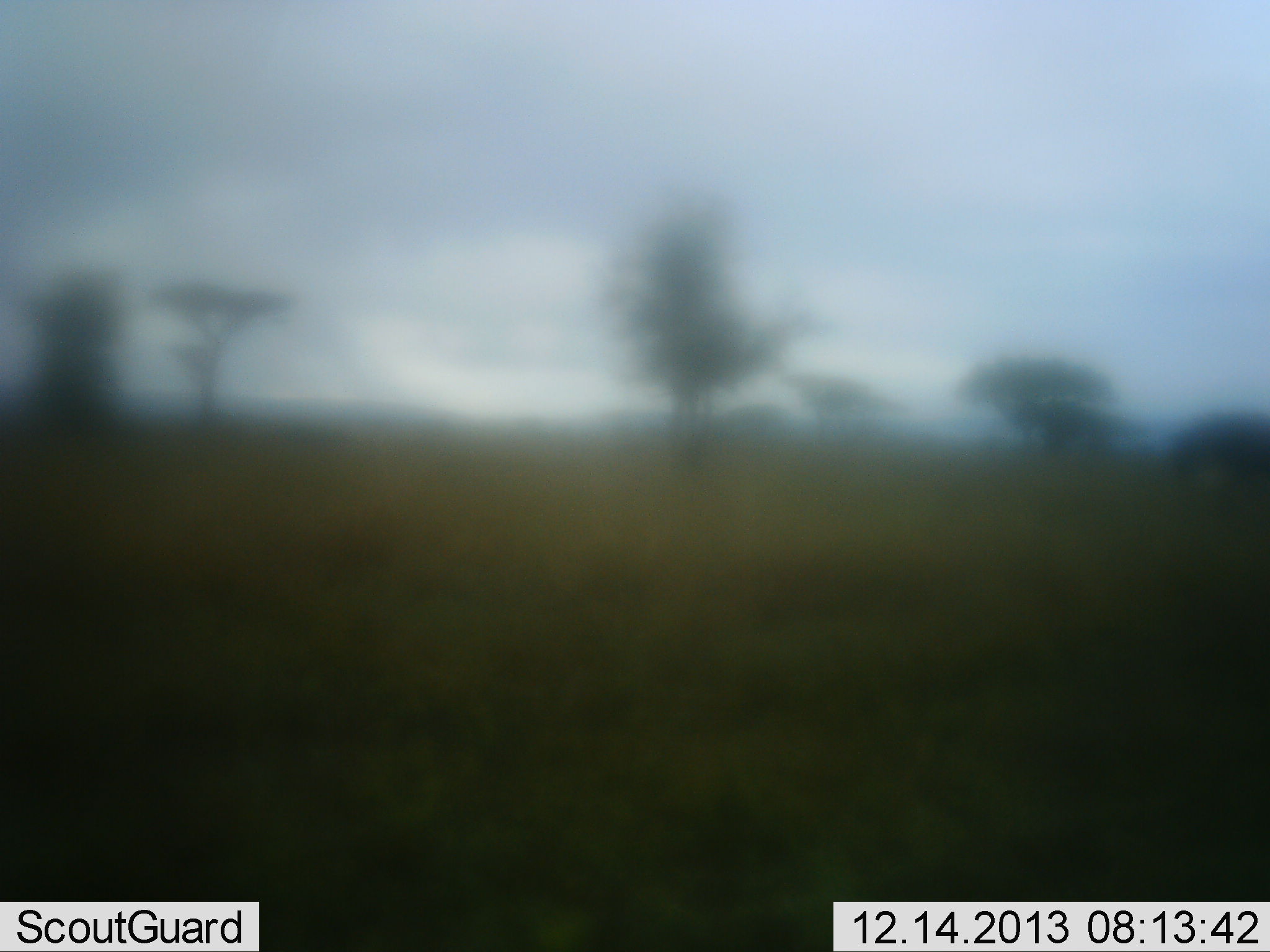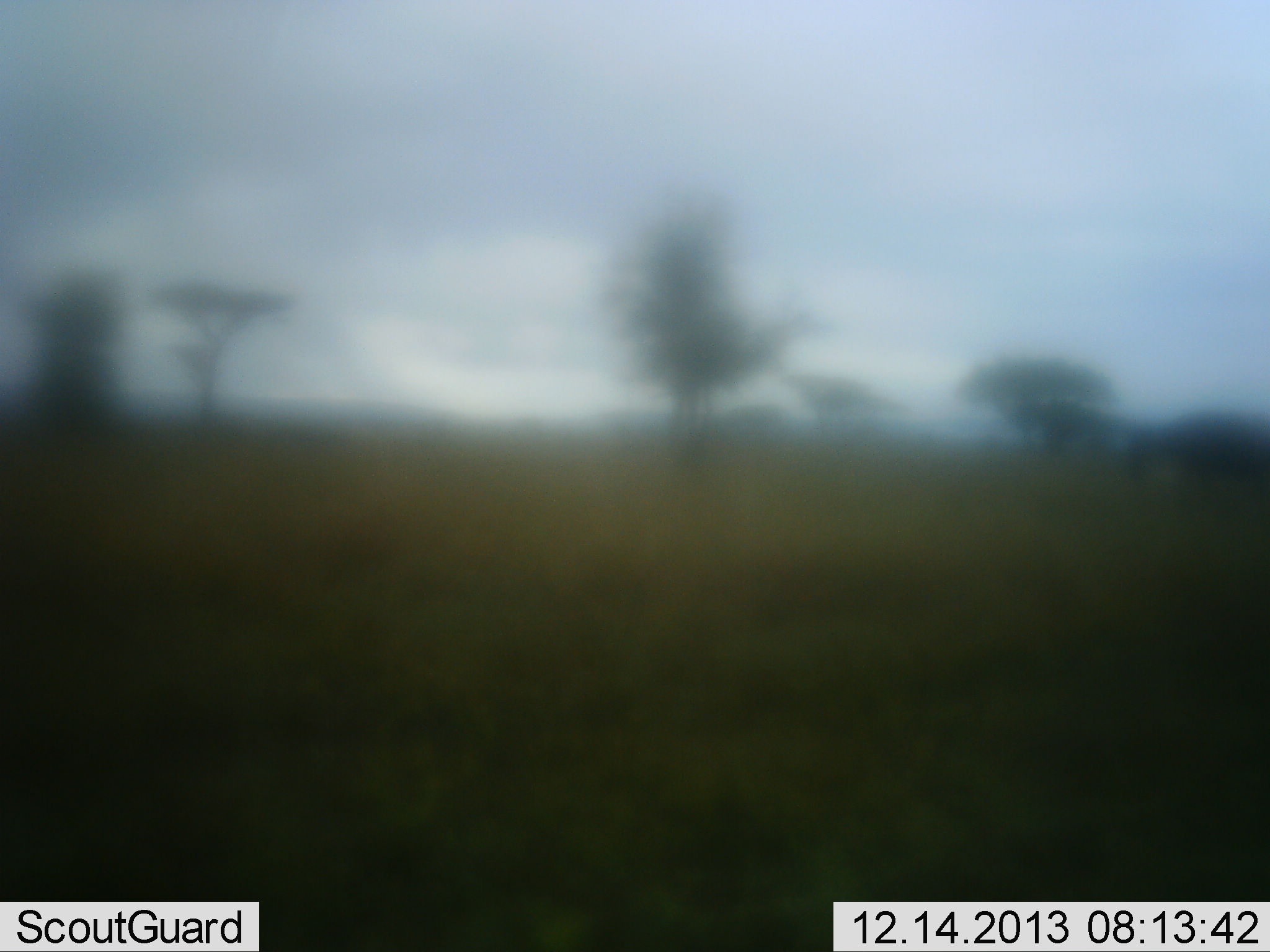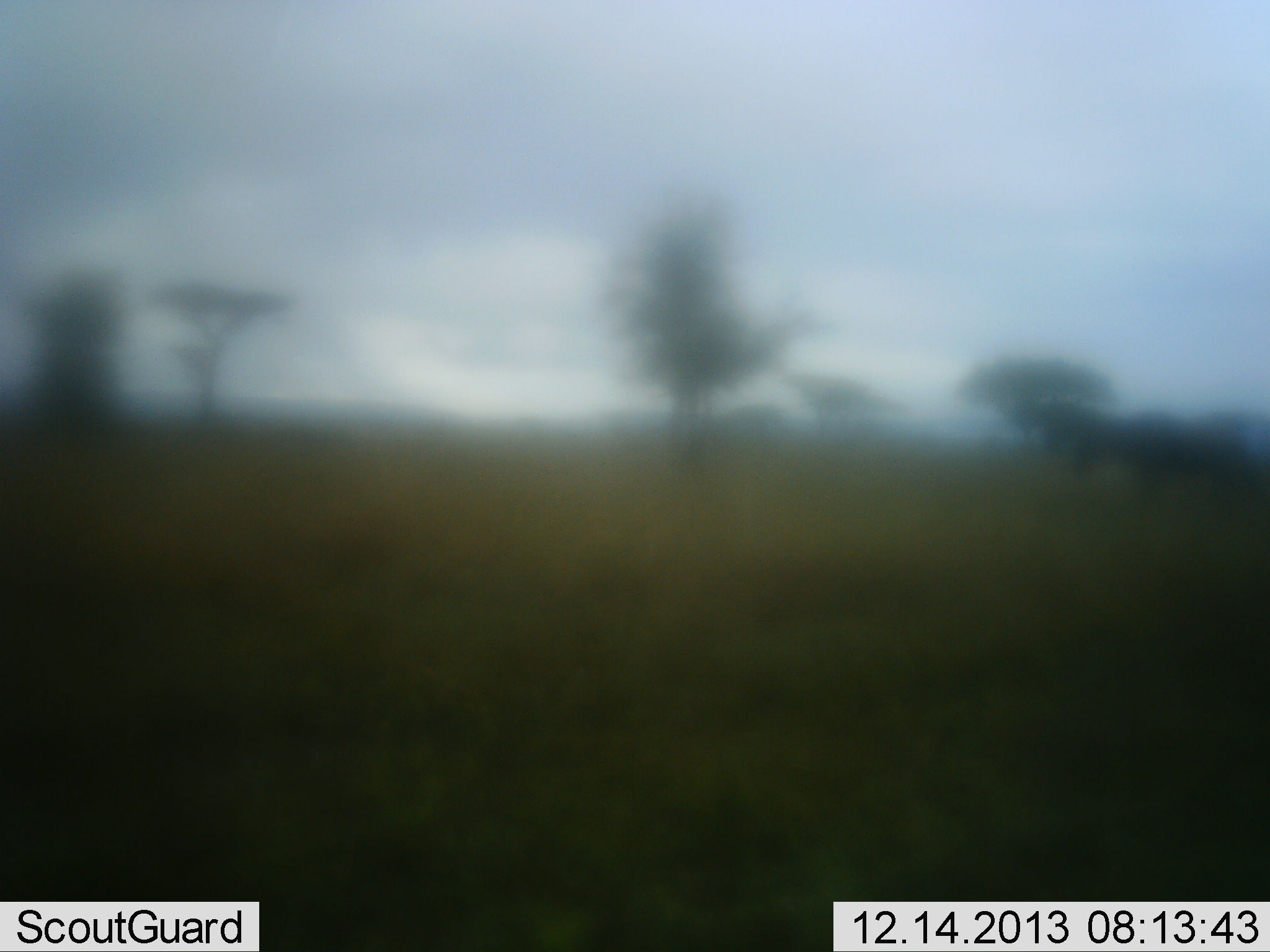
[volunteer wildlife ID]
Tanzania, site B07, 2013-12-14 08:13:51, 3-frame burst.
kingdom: Animalia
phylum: Chordata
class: Mammalia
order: Artiodactyla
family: Bovidae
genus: Connochaetes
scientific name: Connochaetes taurinus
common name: blue wildebeest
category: wildebeest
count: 1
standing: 11%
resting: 0%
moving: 89%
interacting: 0%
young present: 0%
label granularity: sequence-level